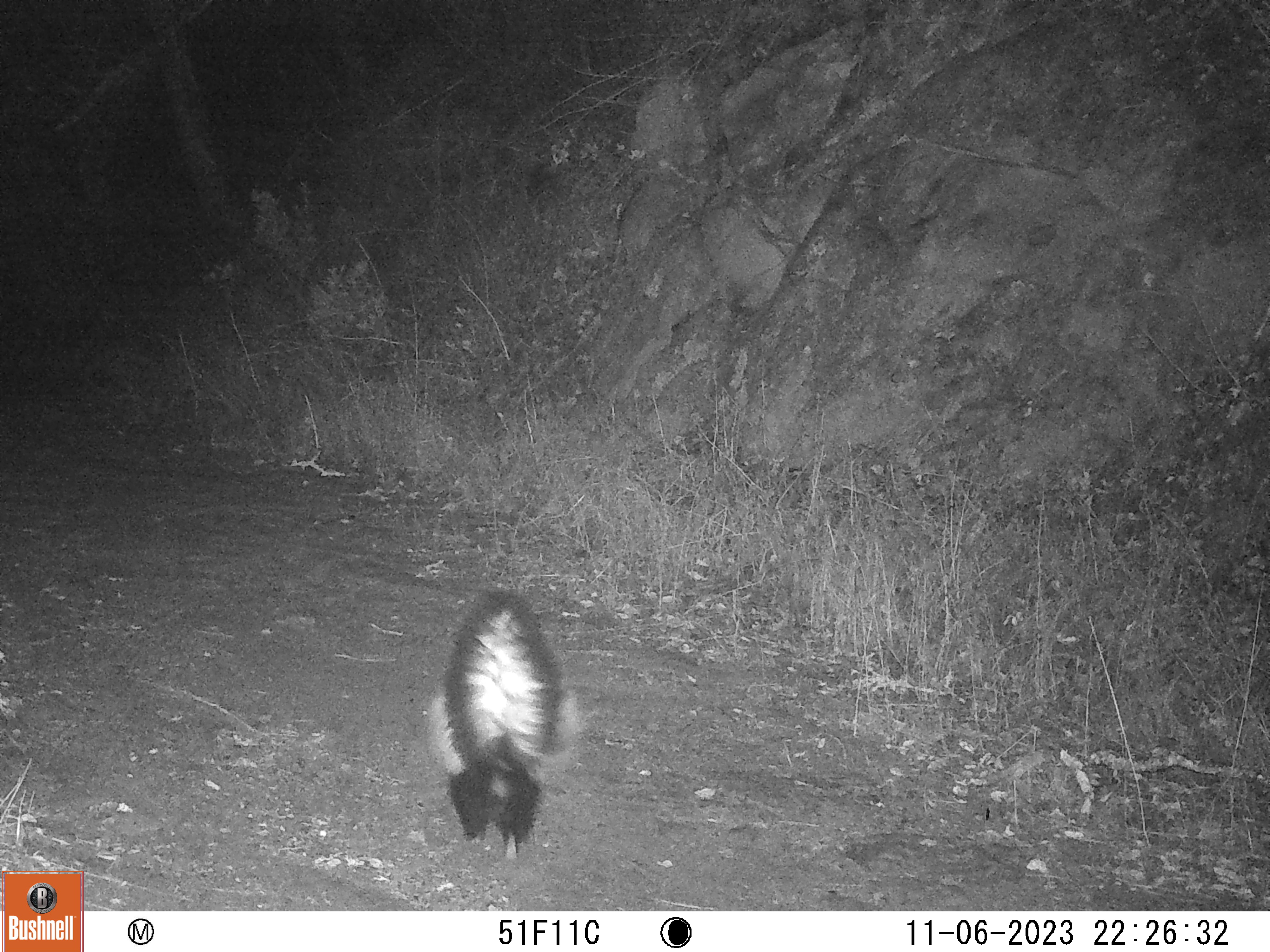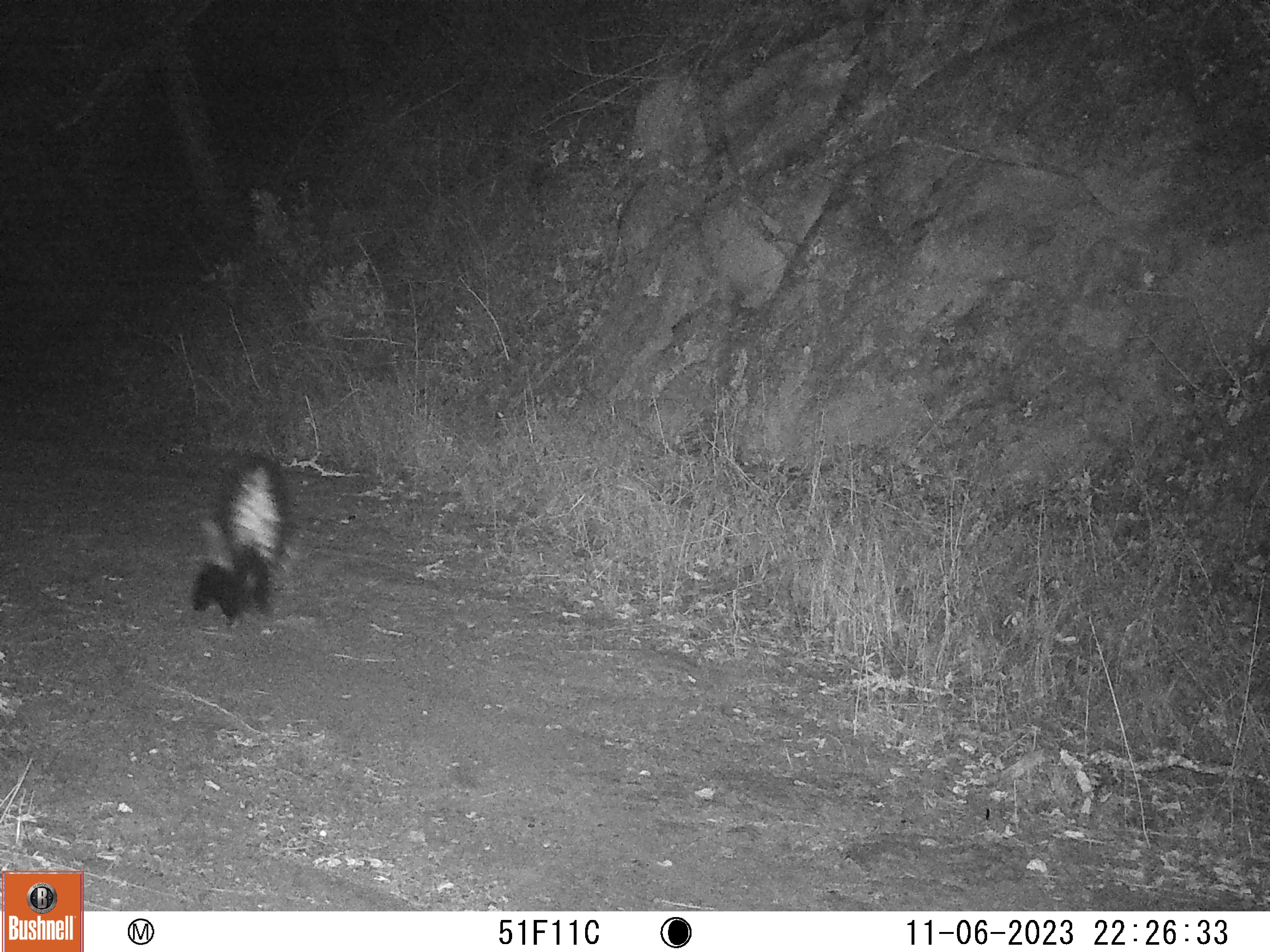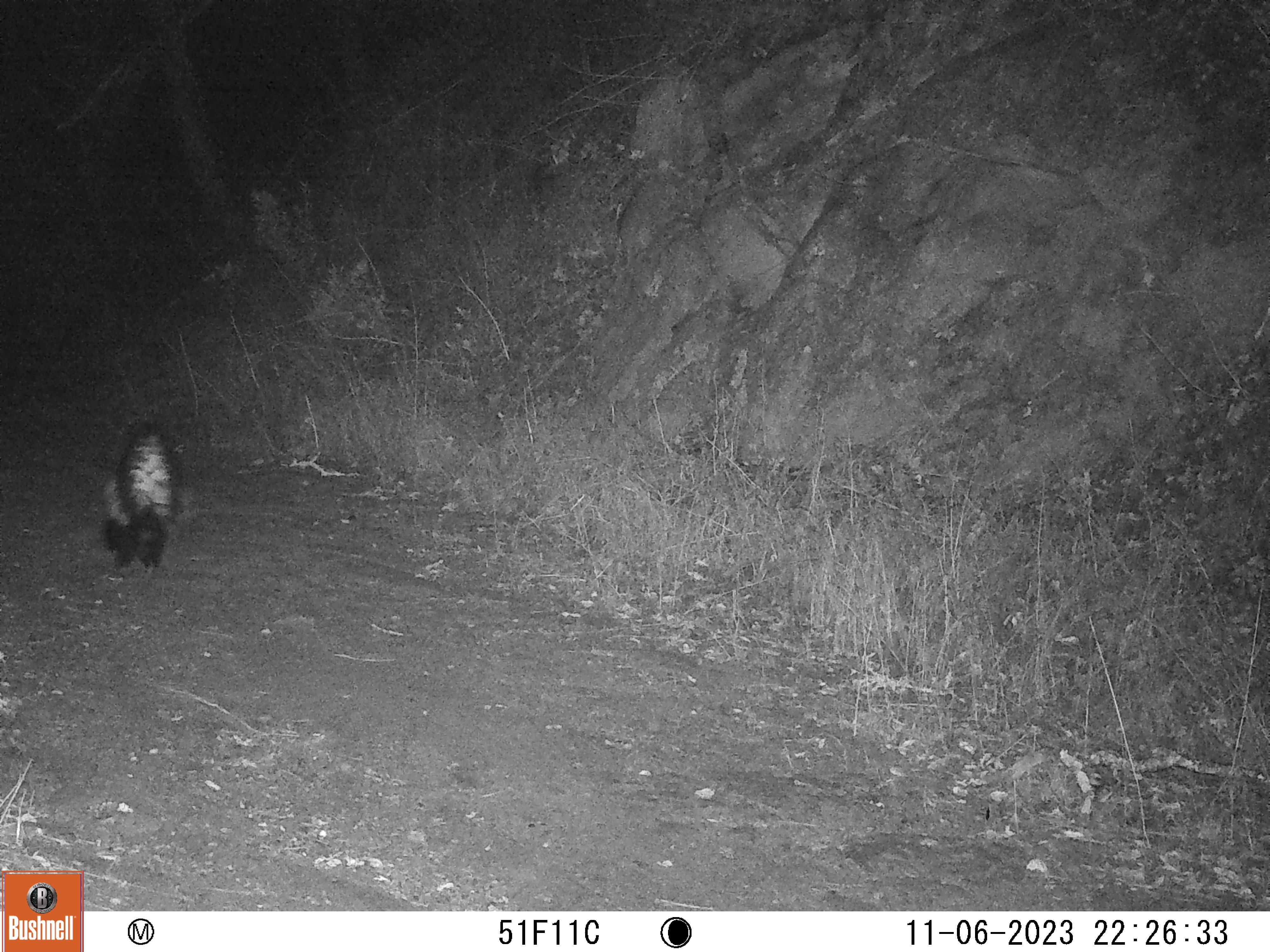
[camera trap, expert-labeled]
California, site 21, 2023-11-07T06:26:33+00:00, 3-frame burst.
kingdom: Animalia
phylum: Chordata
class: Mammalia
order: Carnivora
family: Mephitidae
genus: Mephitis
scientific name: Mephitis mephitis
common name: striped skunk